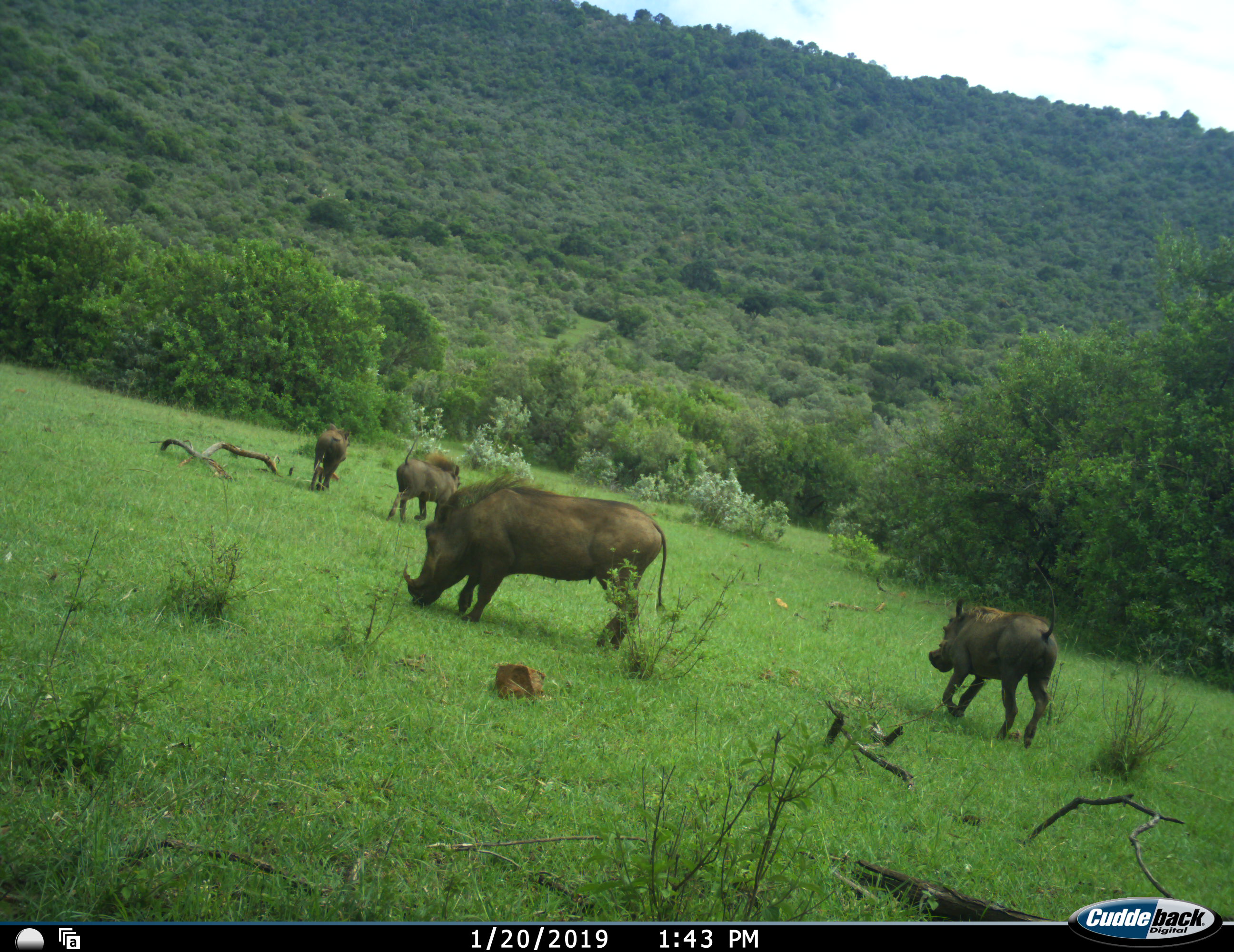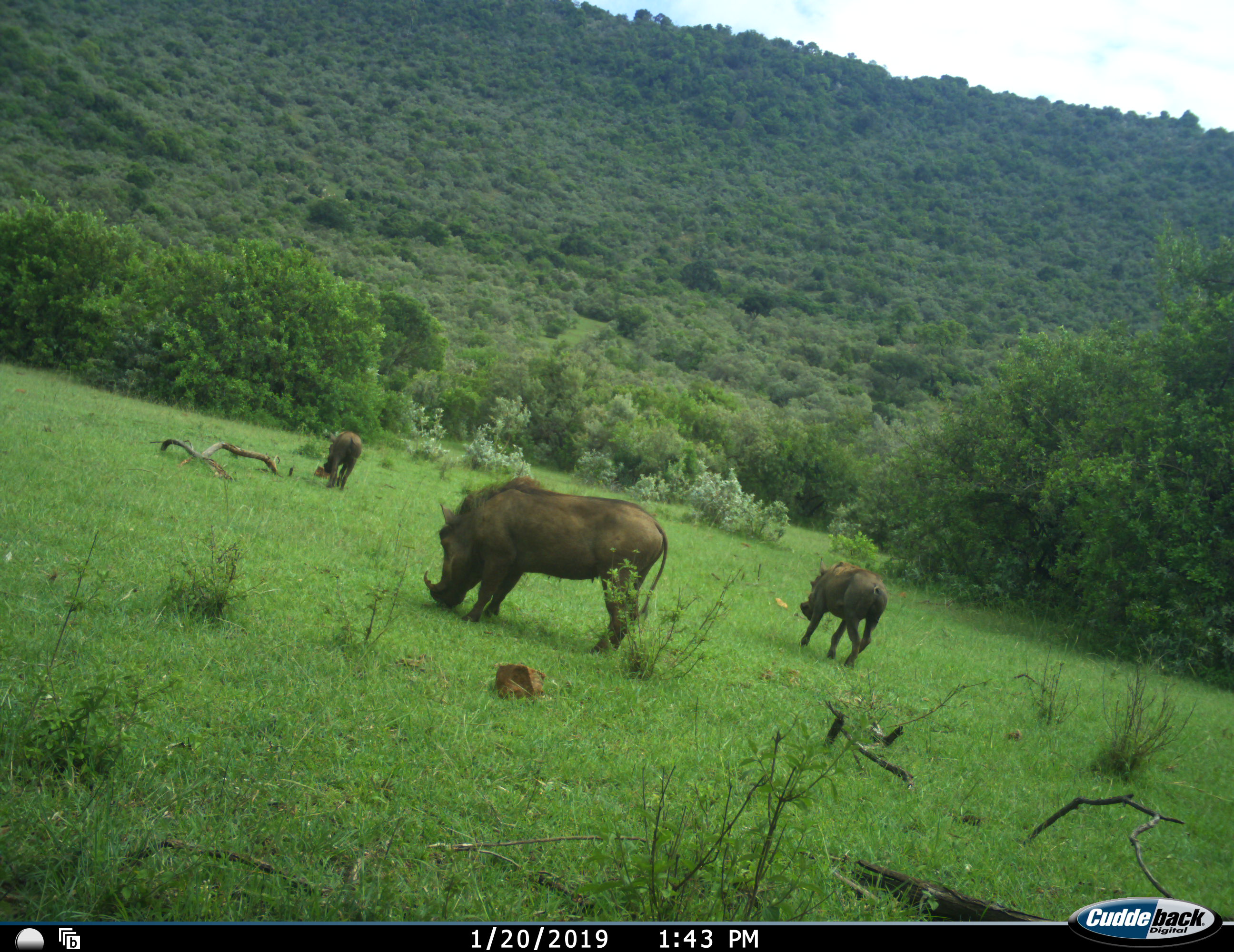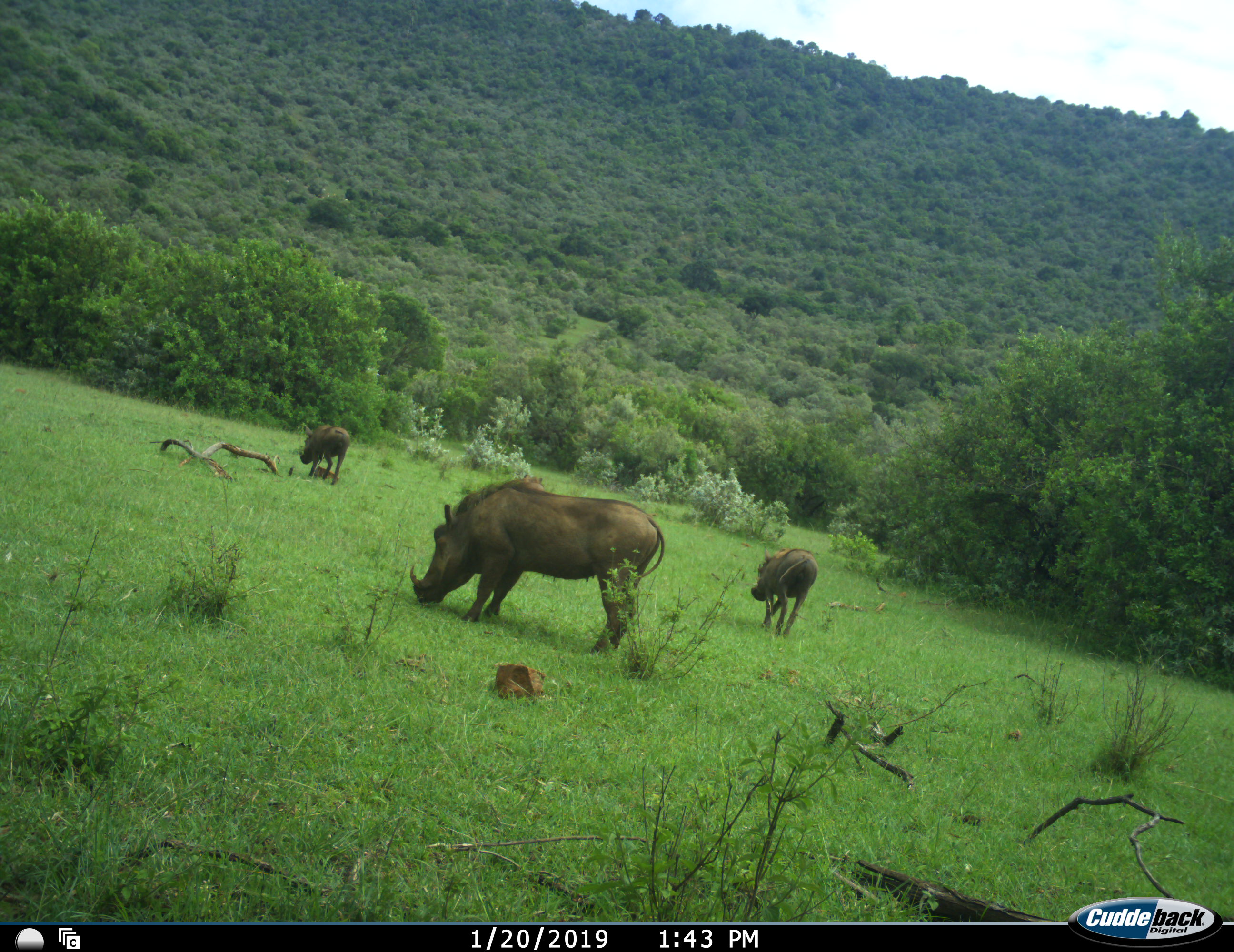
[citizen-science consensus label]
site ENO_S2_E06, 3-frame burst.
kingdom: Animalia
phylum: Chordata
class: Mammalia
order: Artiodactyla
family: Suidae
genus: Phacochoerus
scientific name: Phacochoerus africanus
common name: warthog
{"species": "warthog (Phacochoerus africanus)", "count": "4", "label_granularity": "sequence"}